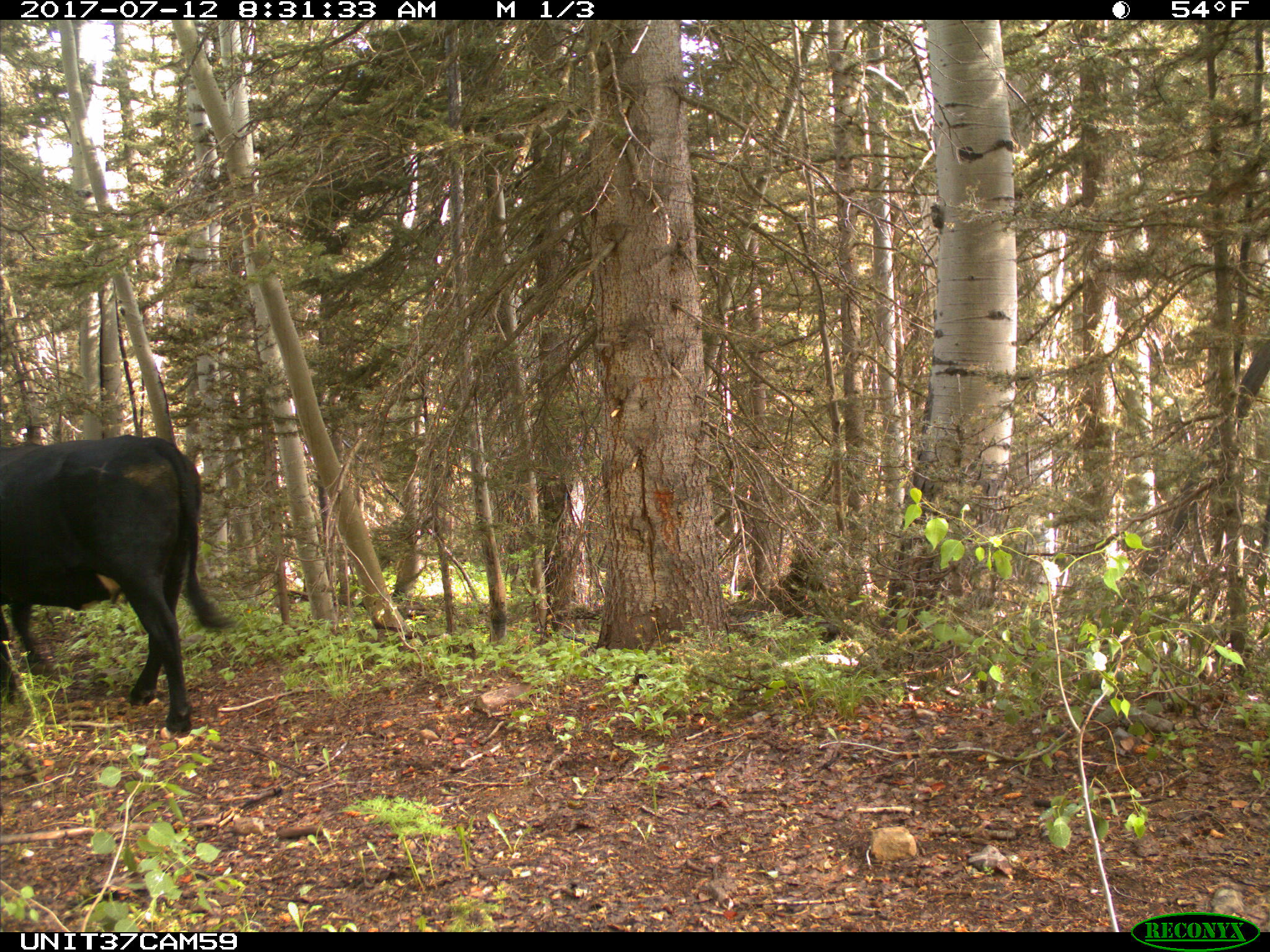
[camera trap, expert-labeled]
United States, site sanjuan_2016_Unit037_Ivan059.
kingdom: Animalia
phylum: Chordata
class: Mammalia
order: Artiodactyla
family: Bovidae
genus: Bos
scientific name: Bos taurus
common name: domestic cow